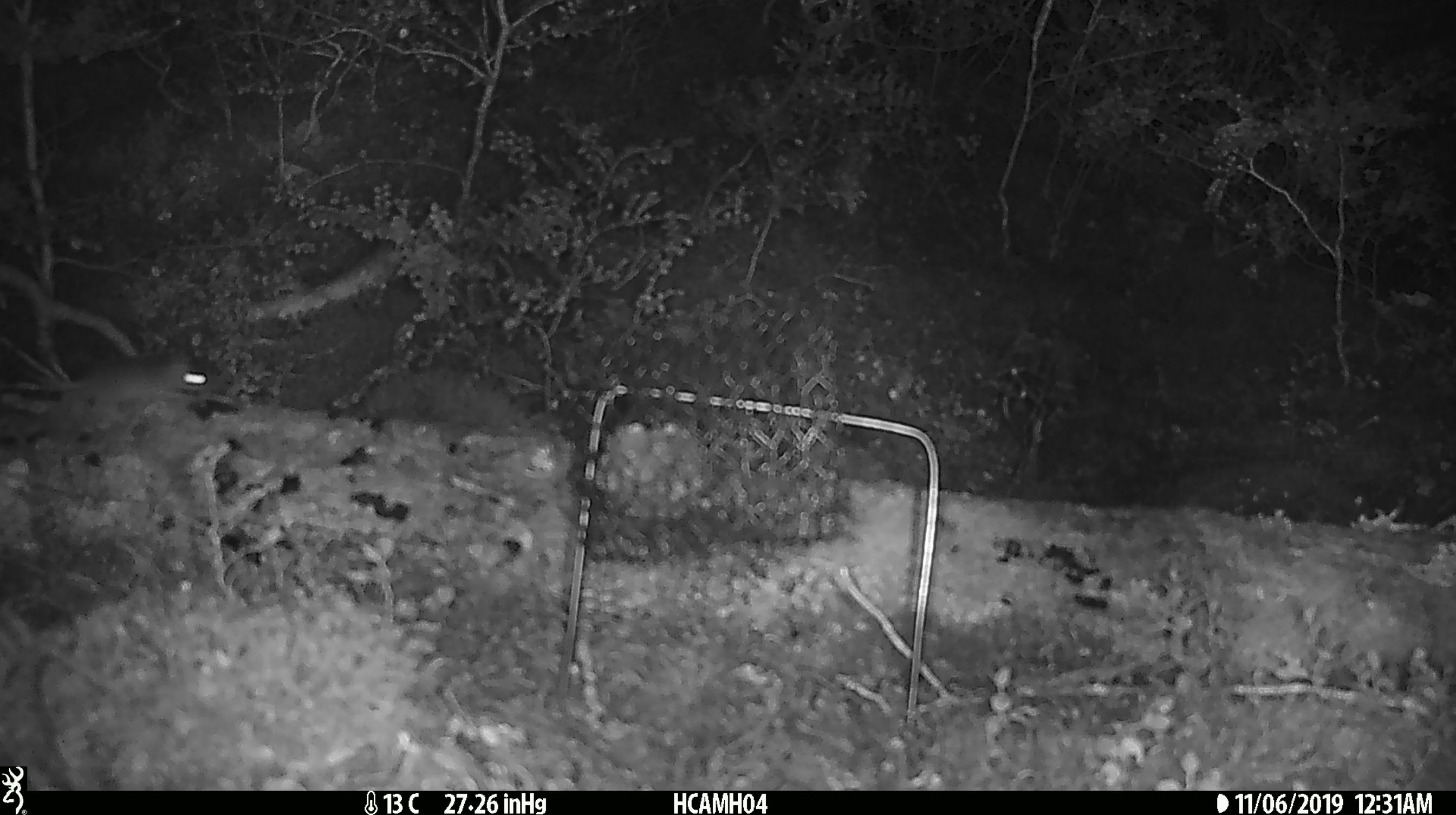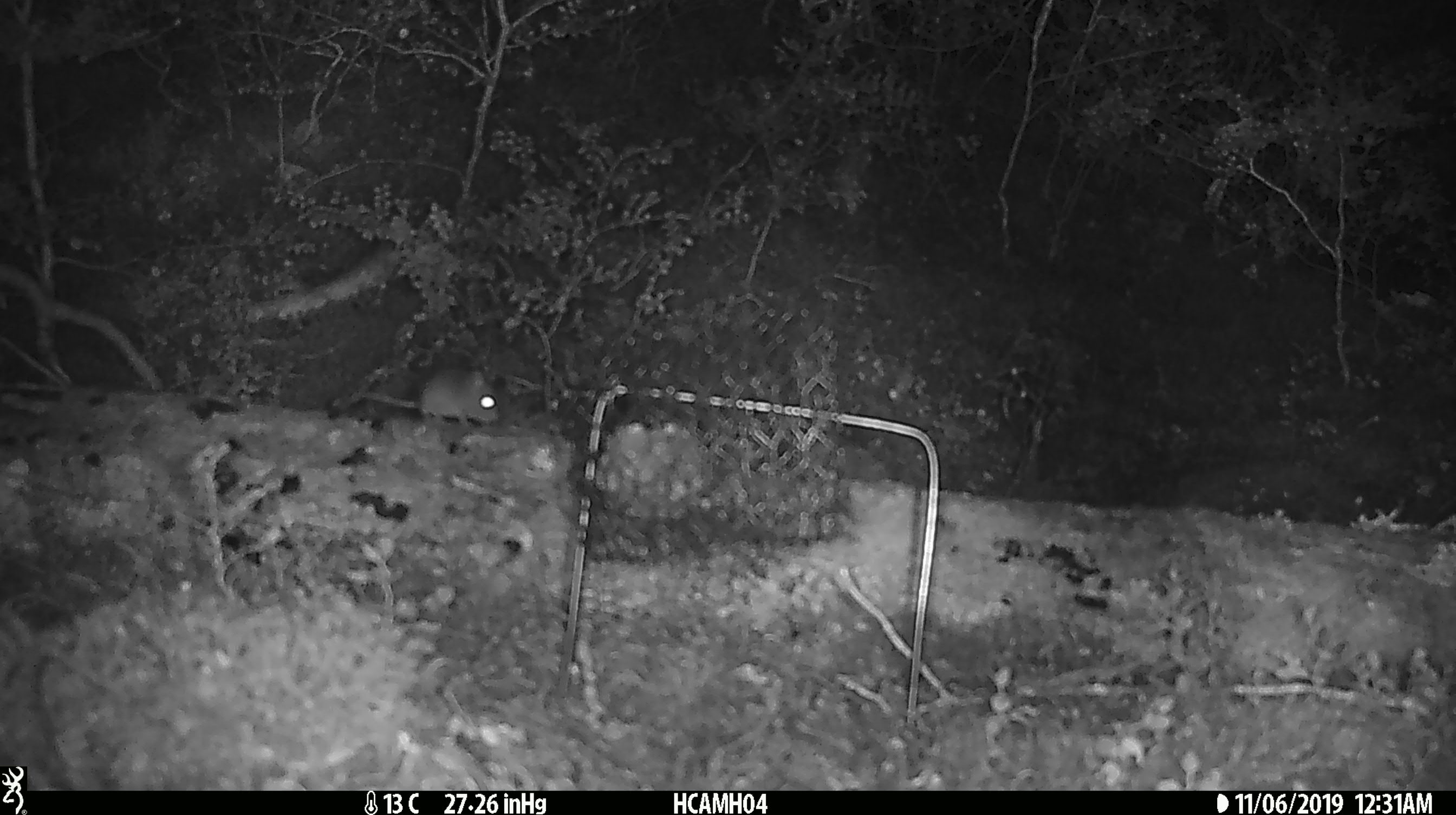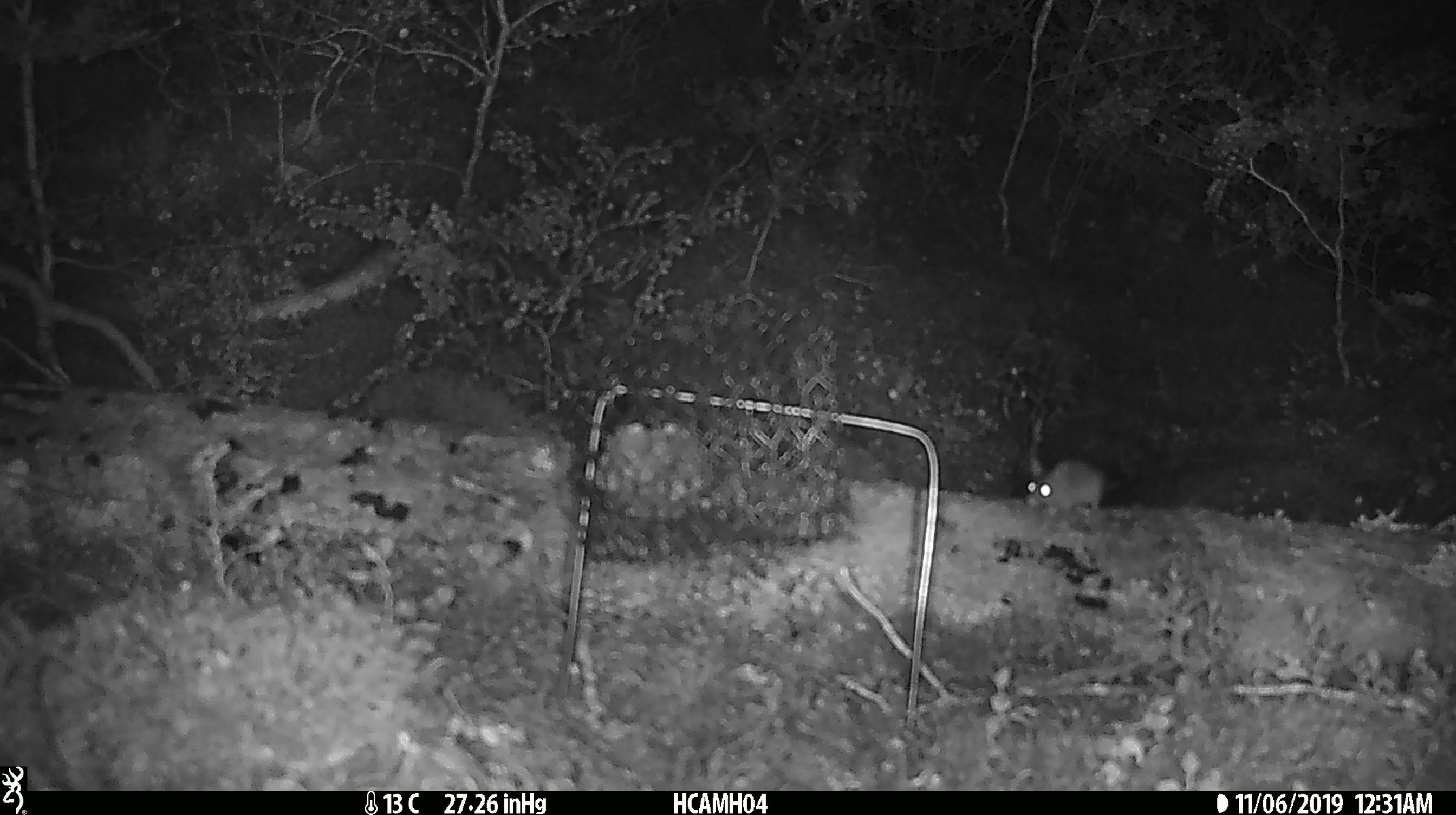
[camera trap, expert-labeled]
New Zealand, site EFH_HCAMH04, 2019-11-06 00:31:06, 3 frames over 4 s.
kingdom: Animalia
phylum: Chordata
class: Mammalia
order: Rodentia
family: Muridae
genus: Mus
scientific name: Mus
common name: mouse